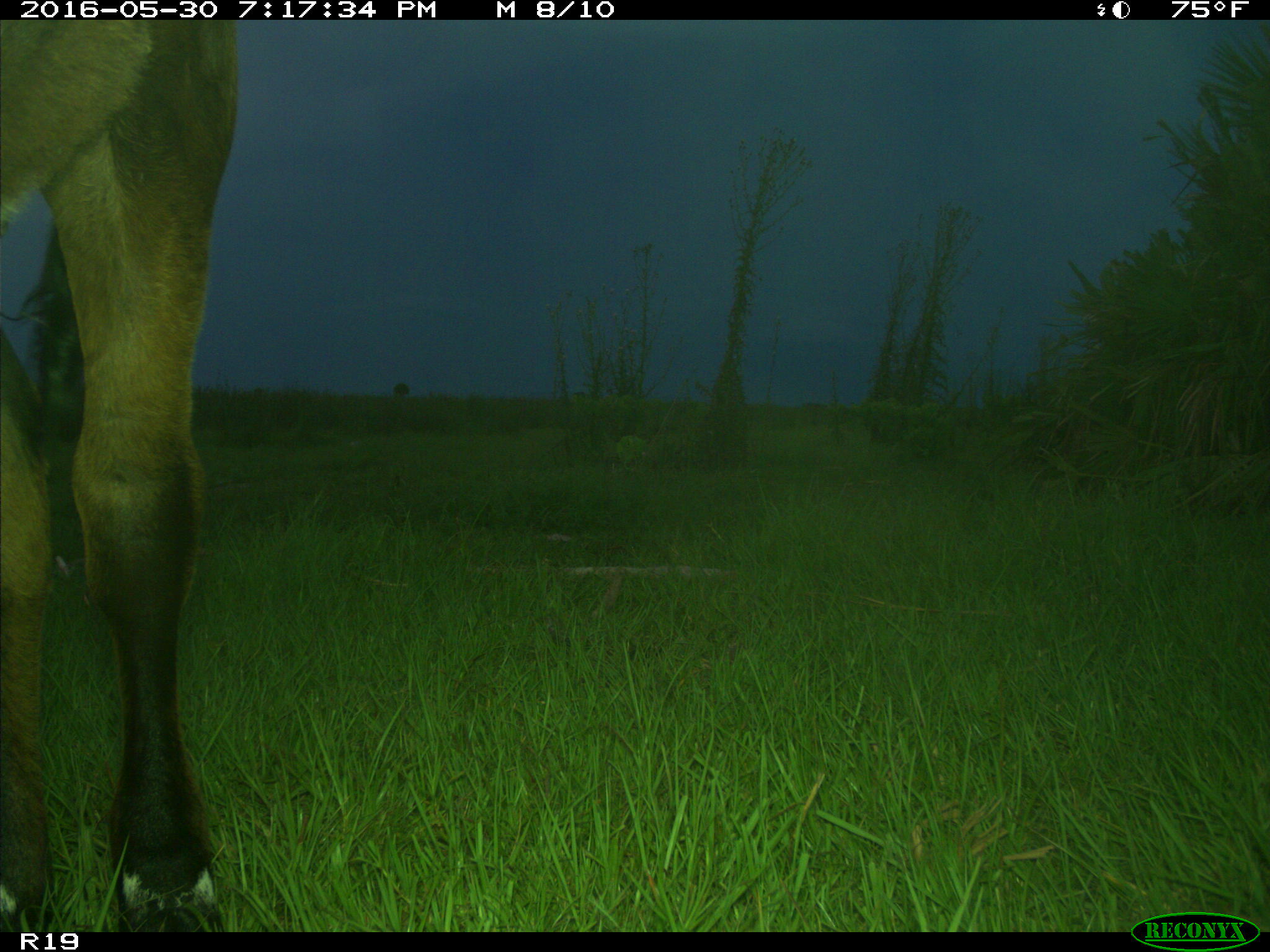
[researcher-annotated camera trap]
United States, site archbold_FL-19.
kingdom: Animalia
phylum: Chordata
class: Mammalia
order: Artiodactyla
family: Bovidae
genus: Bos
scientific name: Bos taurus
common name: domestic cow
Bos taurus (domestic cow).